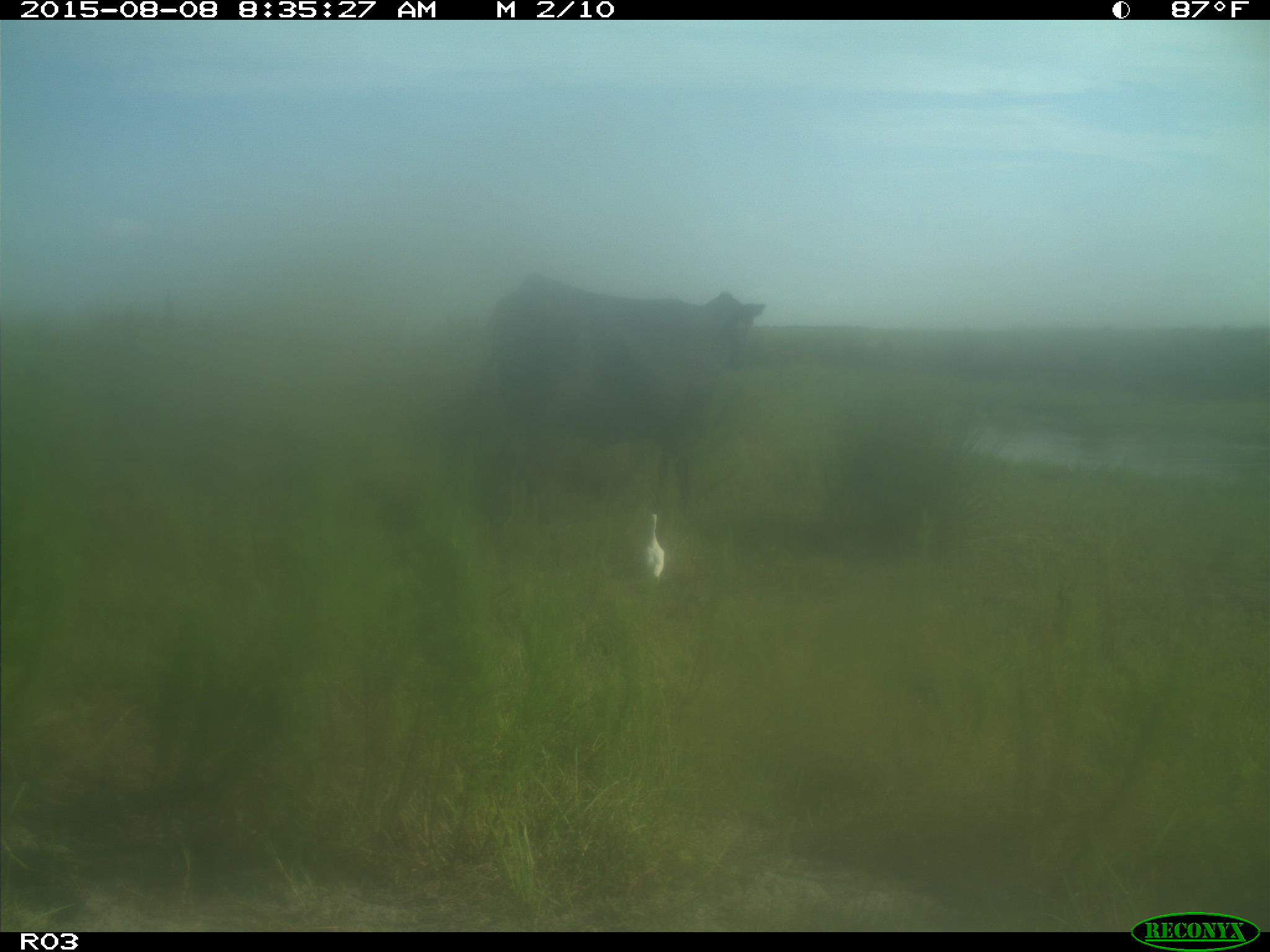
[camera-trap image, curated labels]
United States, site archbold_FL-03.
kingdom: Animalia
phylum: Chordata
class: Mammalia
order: Artiodactyla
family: Bovidae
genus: Bos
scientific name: Bos taurus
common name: domestic cow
Bos taurus (domestic cow).